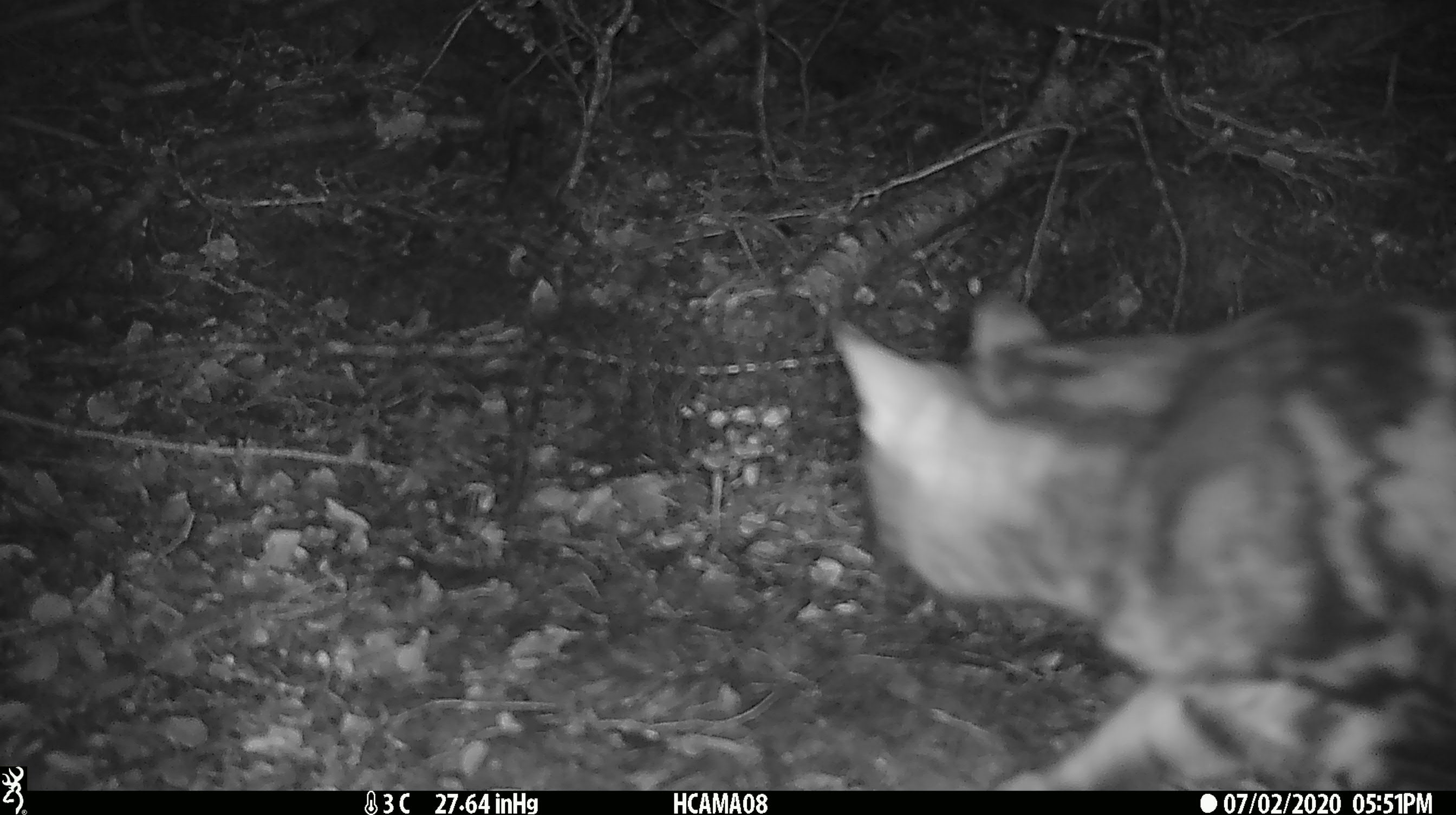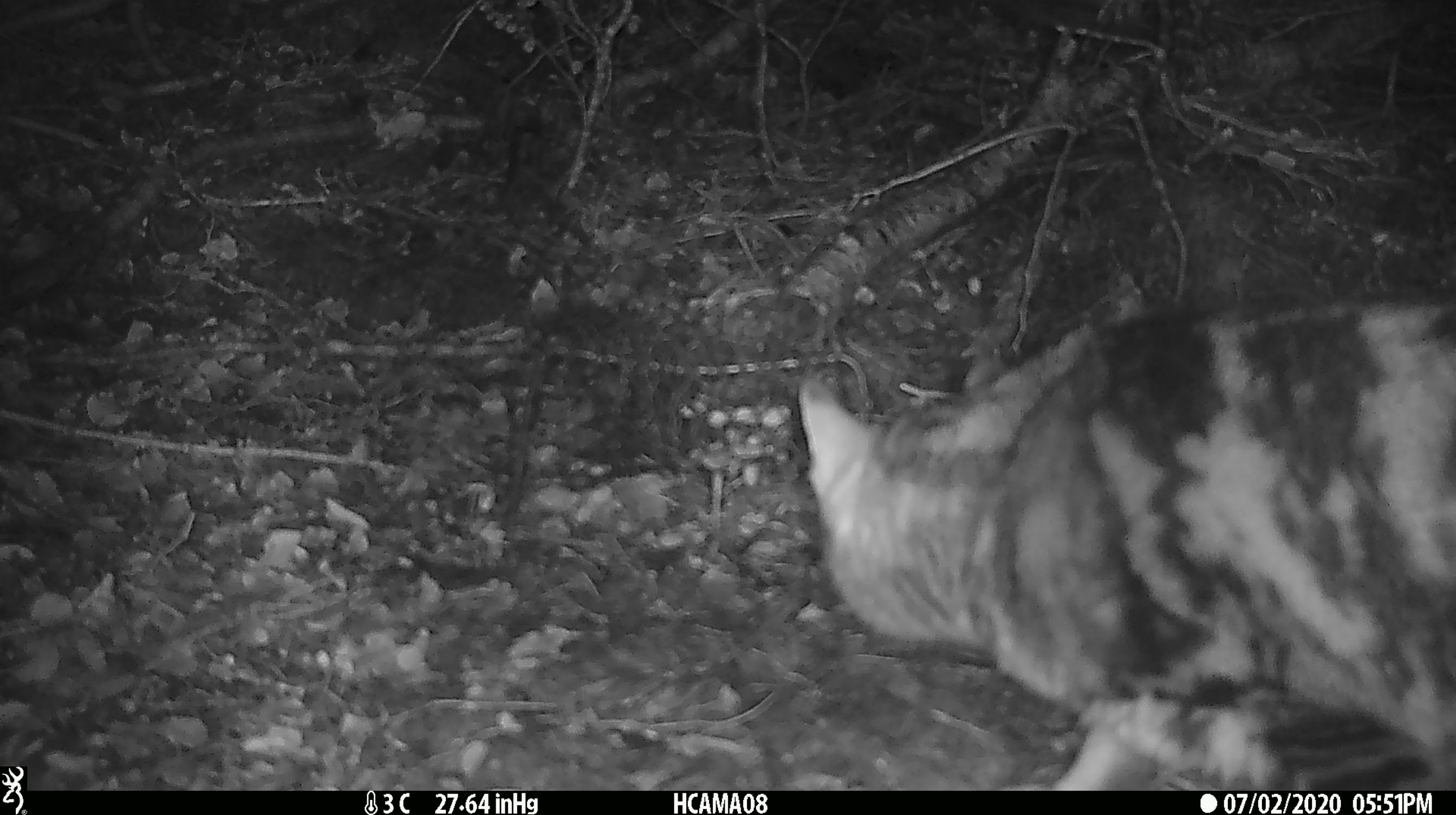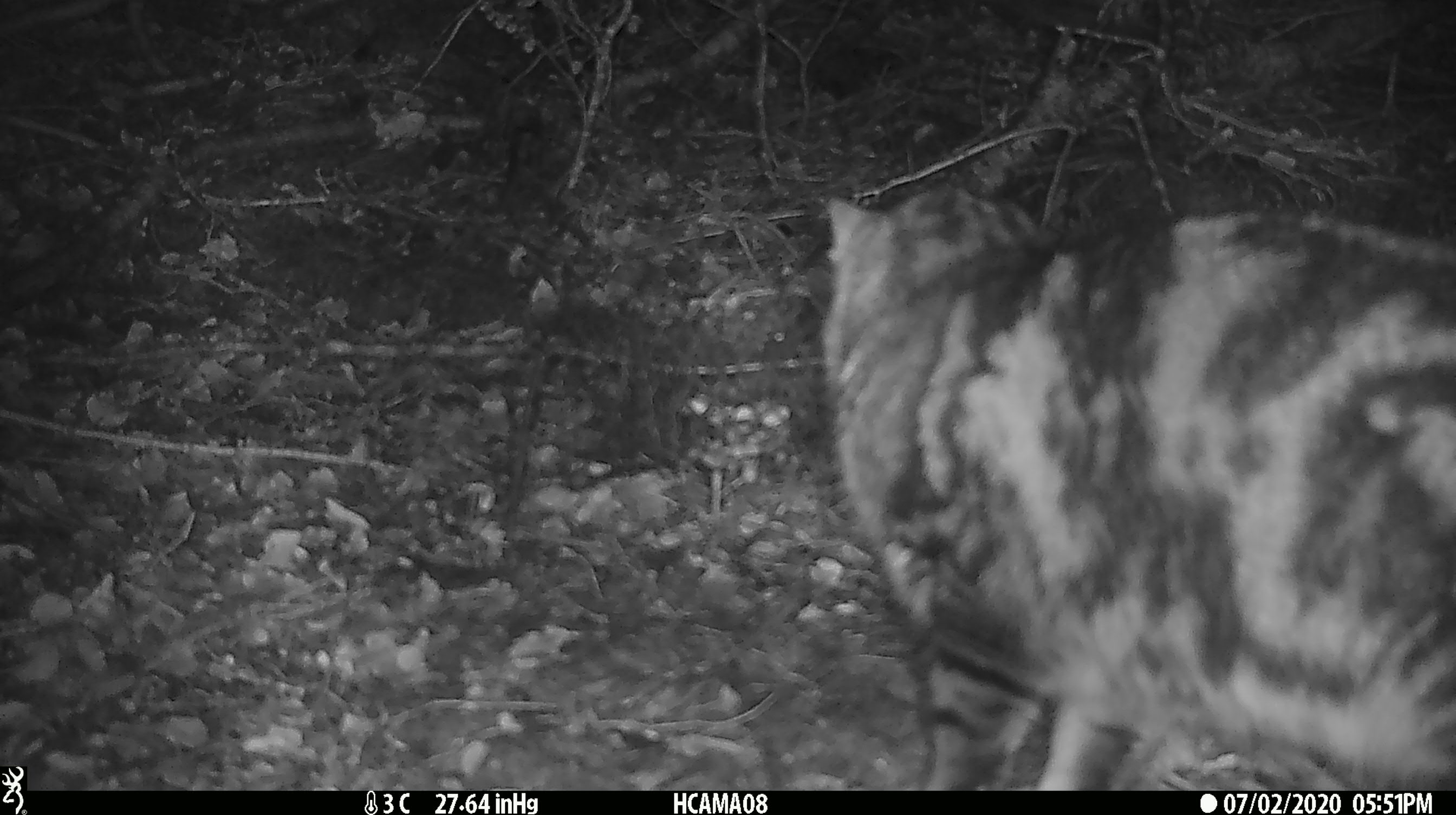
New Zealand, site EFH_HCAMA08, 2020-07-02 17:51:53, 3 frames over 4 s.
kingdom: Animalia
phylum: Chordata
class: Mammalia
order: Carnivora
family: Felidae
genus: Felis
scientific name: Felis catus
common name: domestic cat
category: cat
Cat (domestic cat) (Felis catus).